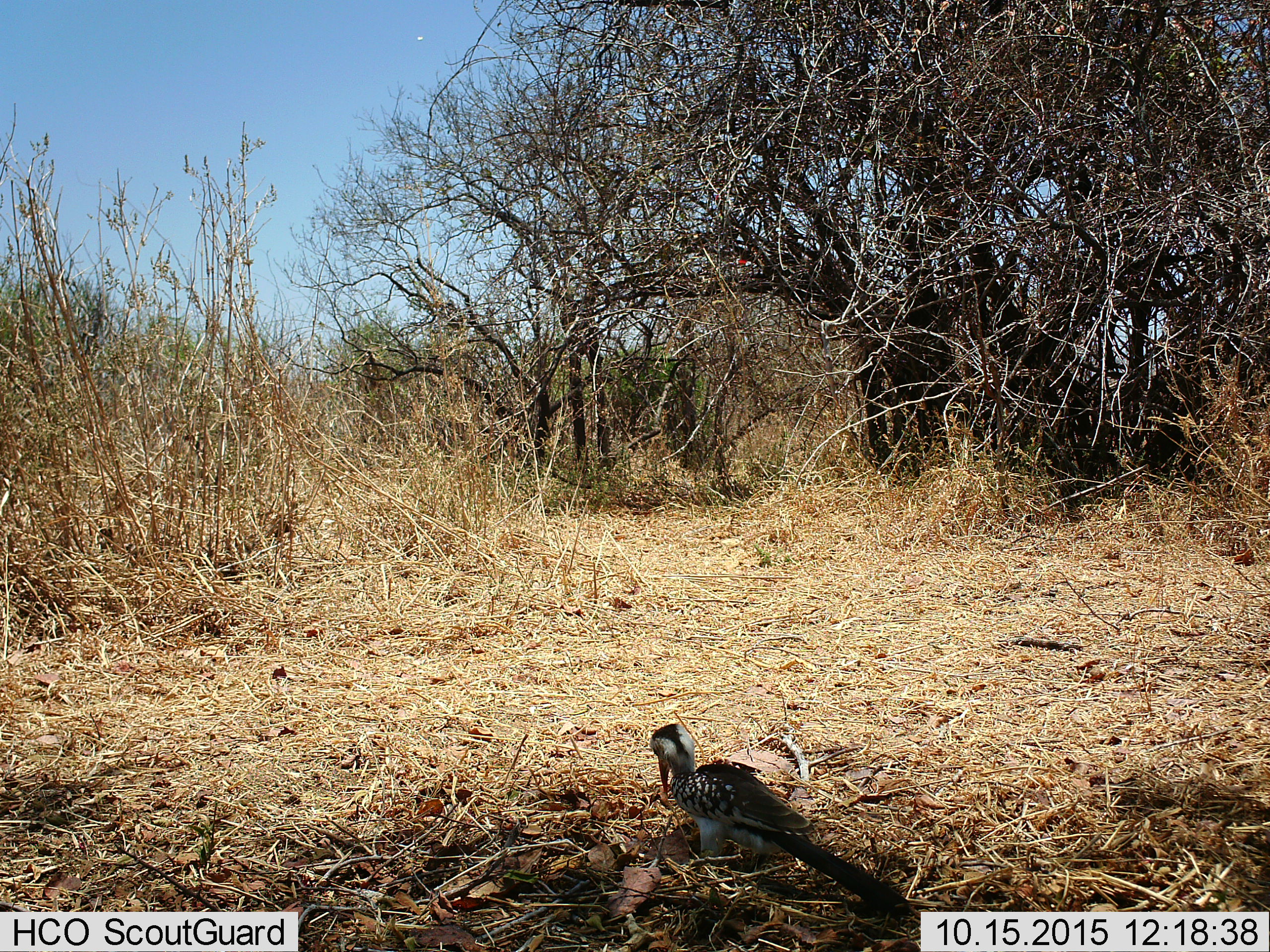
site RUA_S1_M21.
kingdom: Animalia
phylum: Chordata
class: Aves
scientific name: Aves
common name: bird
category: birdother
Birdother (bird) (Aves), count 1. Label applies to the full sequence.